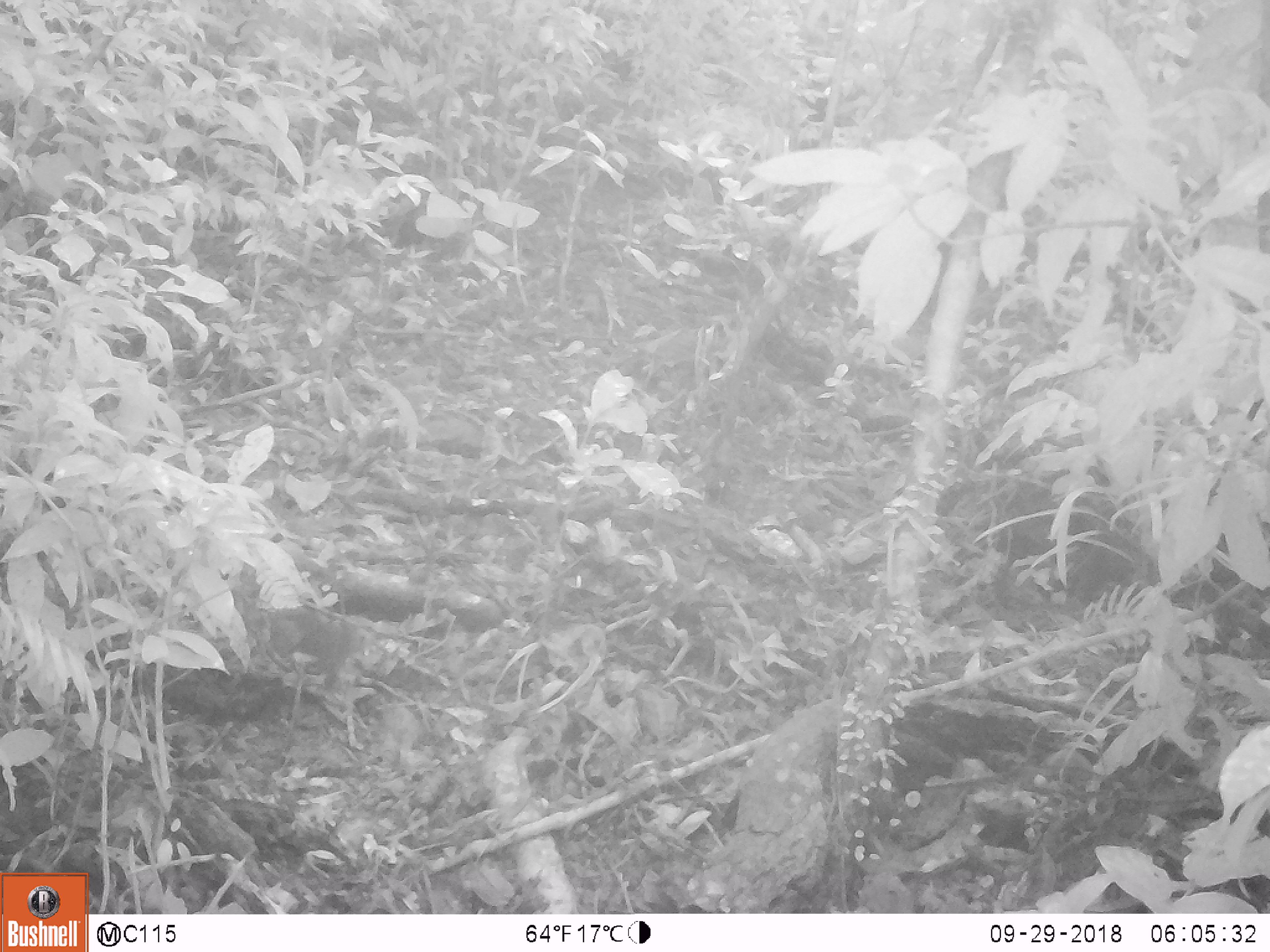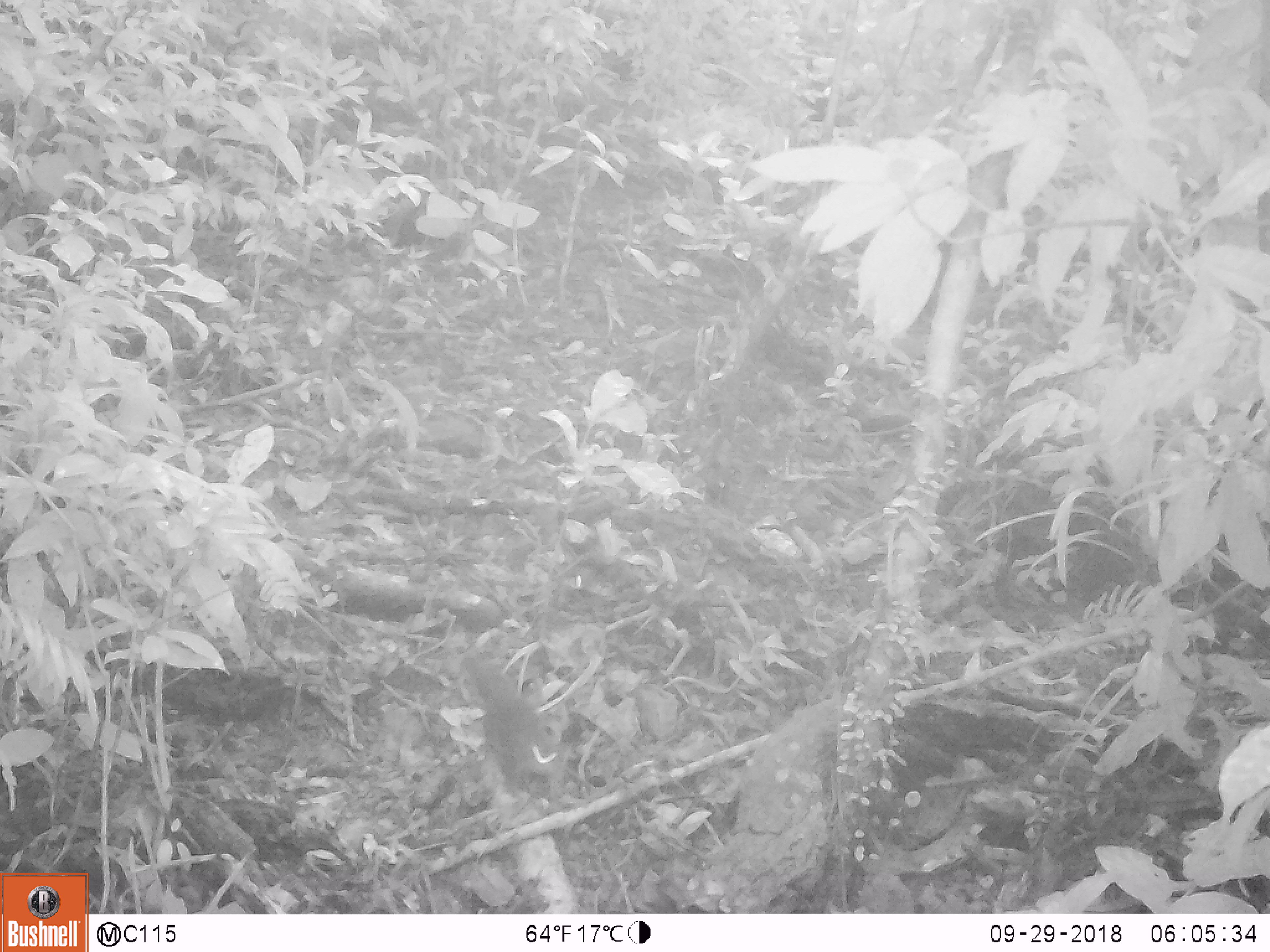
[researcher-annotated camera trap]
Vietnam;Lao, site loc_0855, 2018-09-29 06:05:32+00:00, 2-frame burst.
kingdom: Animalia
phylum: Chordata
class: Mammalia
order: Rodentia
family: Sciuridae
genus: Dremomys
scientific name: Dremomys rufigenis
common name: red-cheeked squirrel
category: red cheeked squirrel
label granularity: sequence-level